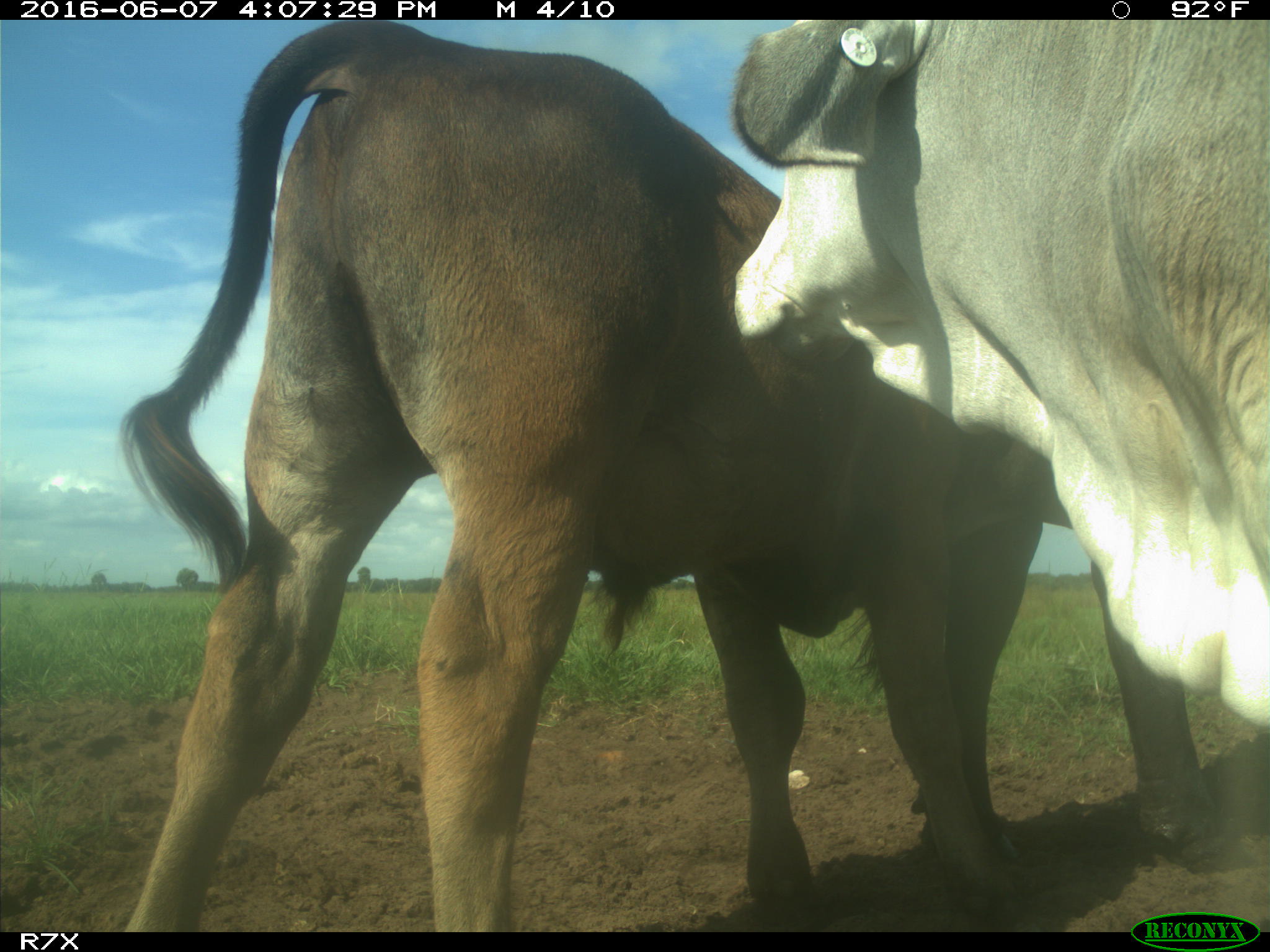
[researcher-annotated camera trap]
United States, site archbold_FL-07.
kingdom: Animalia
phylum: Chordata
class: Mammalia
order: Artiodactyla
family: Bovidae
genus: Bos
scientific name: Bos taurus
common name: domestic cow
Bos taurus (domestic cow).